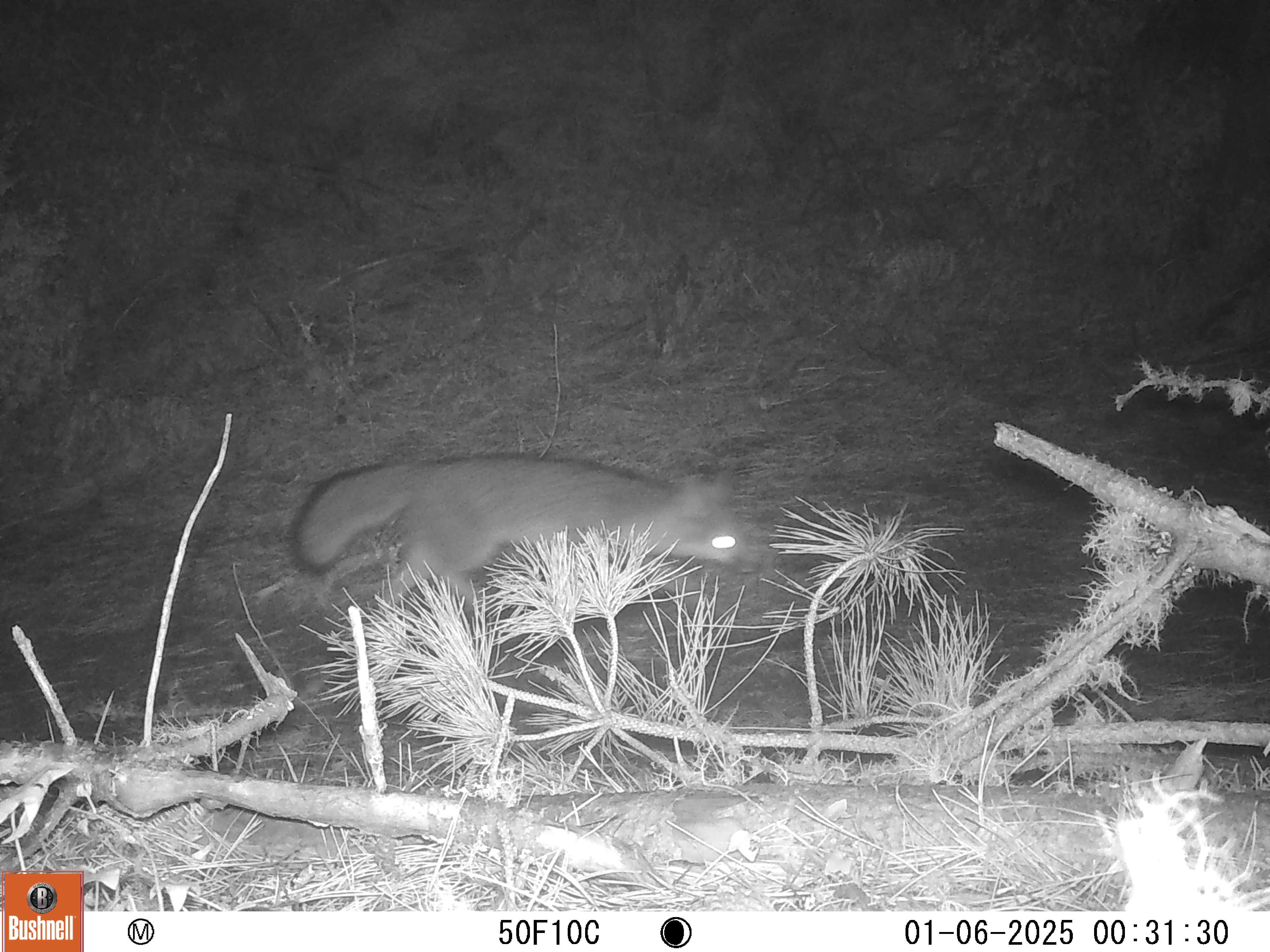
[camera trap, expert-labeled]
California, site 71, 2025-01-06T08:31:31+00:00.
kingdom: Animalia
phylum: Chordata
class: Mammalia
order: Carnivora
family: Canidae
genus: Urocyon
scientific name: Urocyon cinereoargenteus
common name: gray fox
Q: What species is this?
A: Gray fox (Urocyon cinereoargenteus).